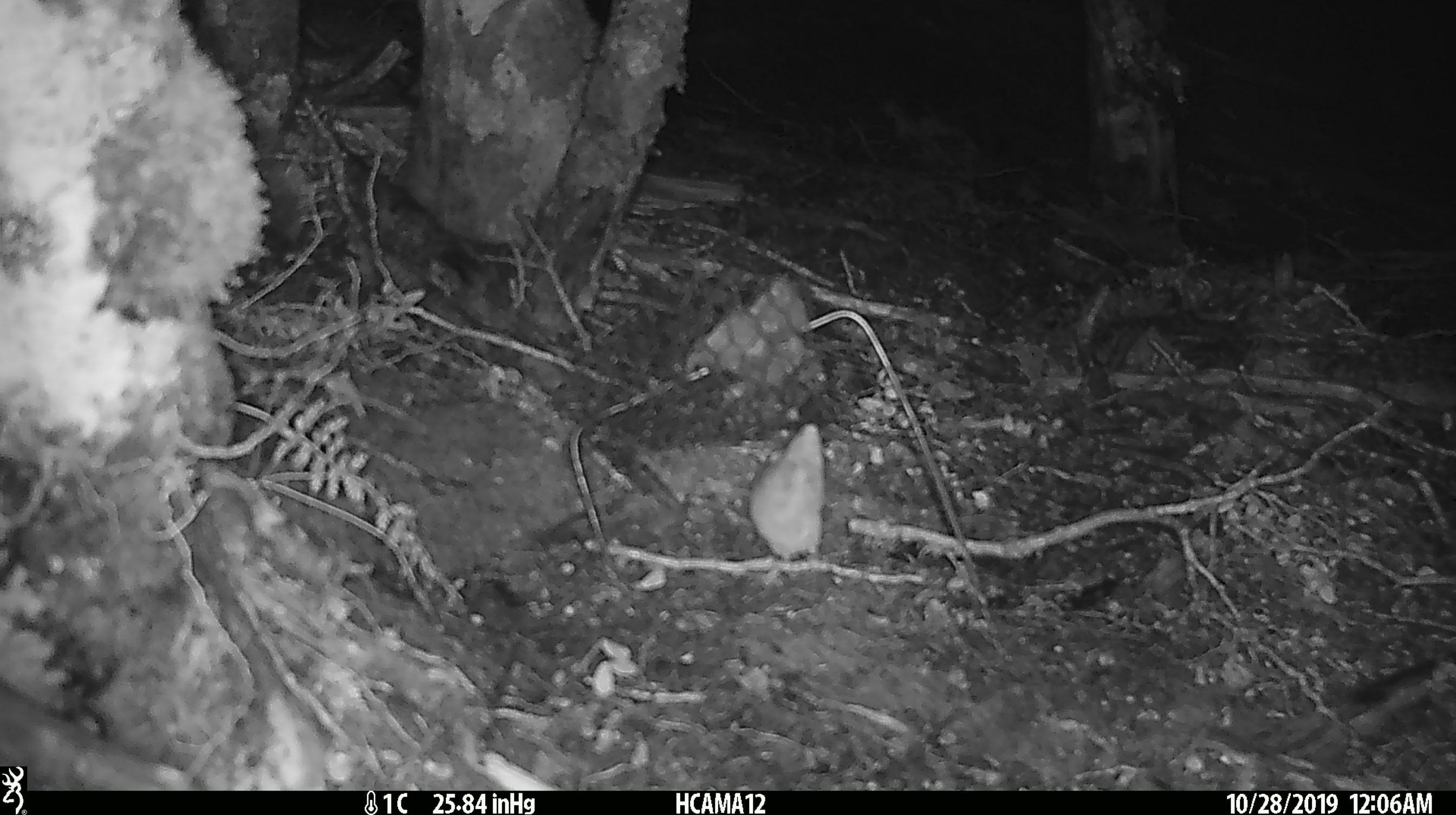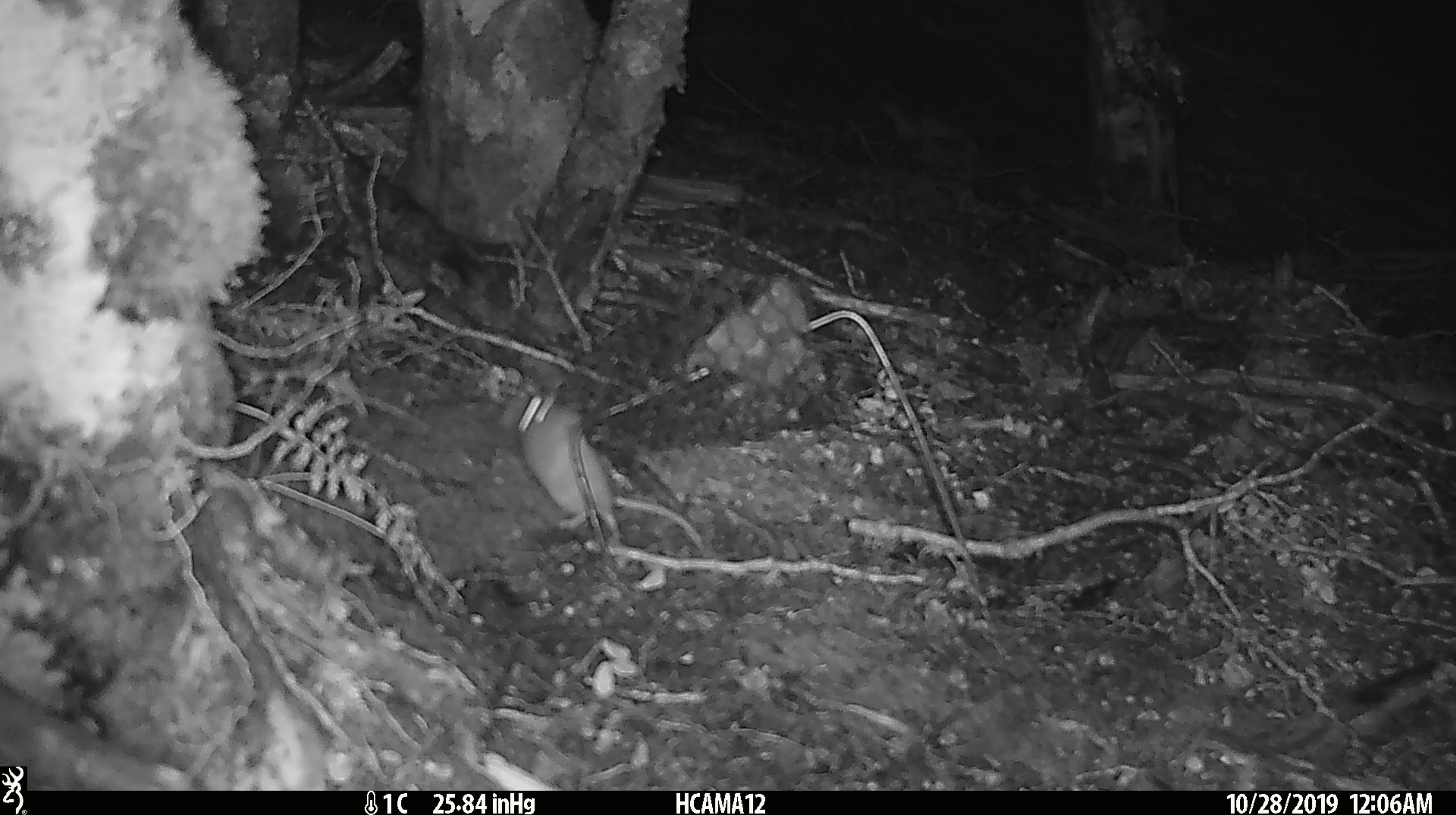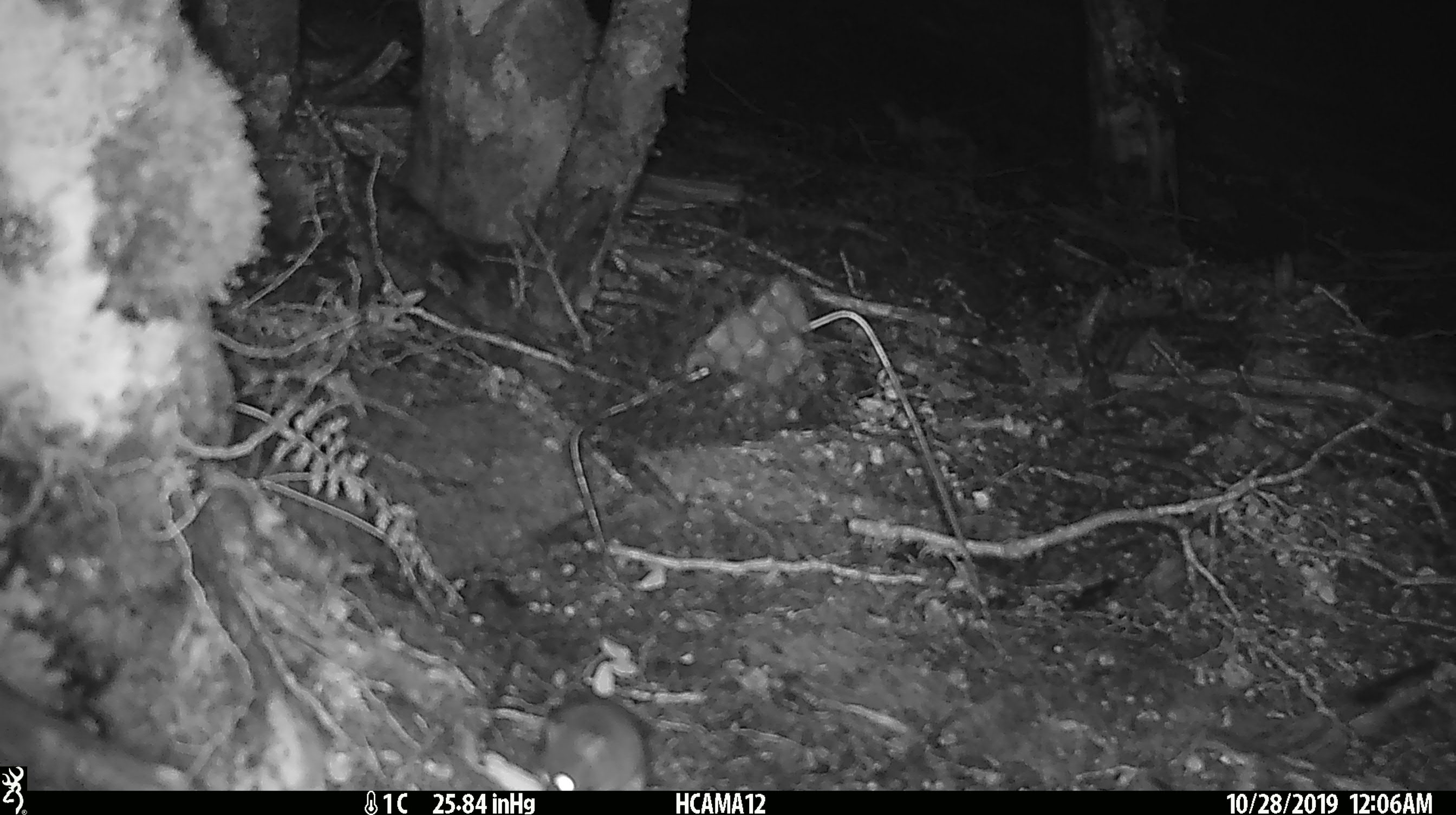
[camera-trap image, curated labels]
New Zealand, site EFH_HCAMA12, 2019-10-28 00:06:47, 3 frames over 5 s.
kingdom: Animalia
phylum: Chordata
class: Mammalia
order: Rodentia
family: Muridae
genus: Mus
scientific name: Mus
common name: mouse